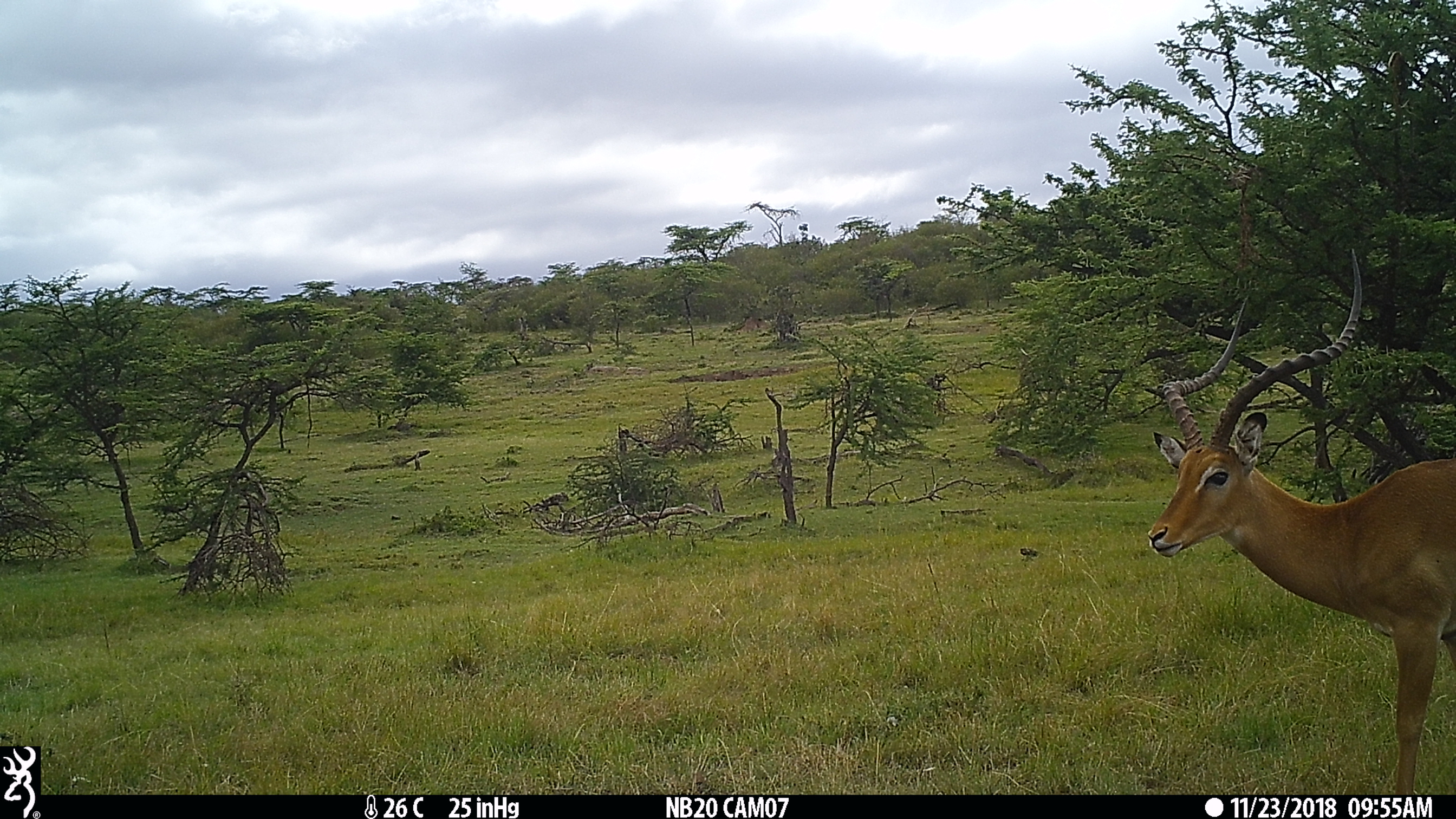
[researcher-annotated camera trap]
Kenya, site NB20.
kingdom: Animalia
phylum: Chordata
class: Mammalia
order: Artiodactyla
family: Bovidae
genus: Aepyceros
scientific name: Aepyceros melampus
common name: impala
Impala (Aepyceros melampus).